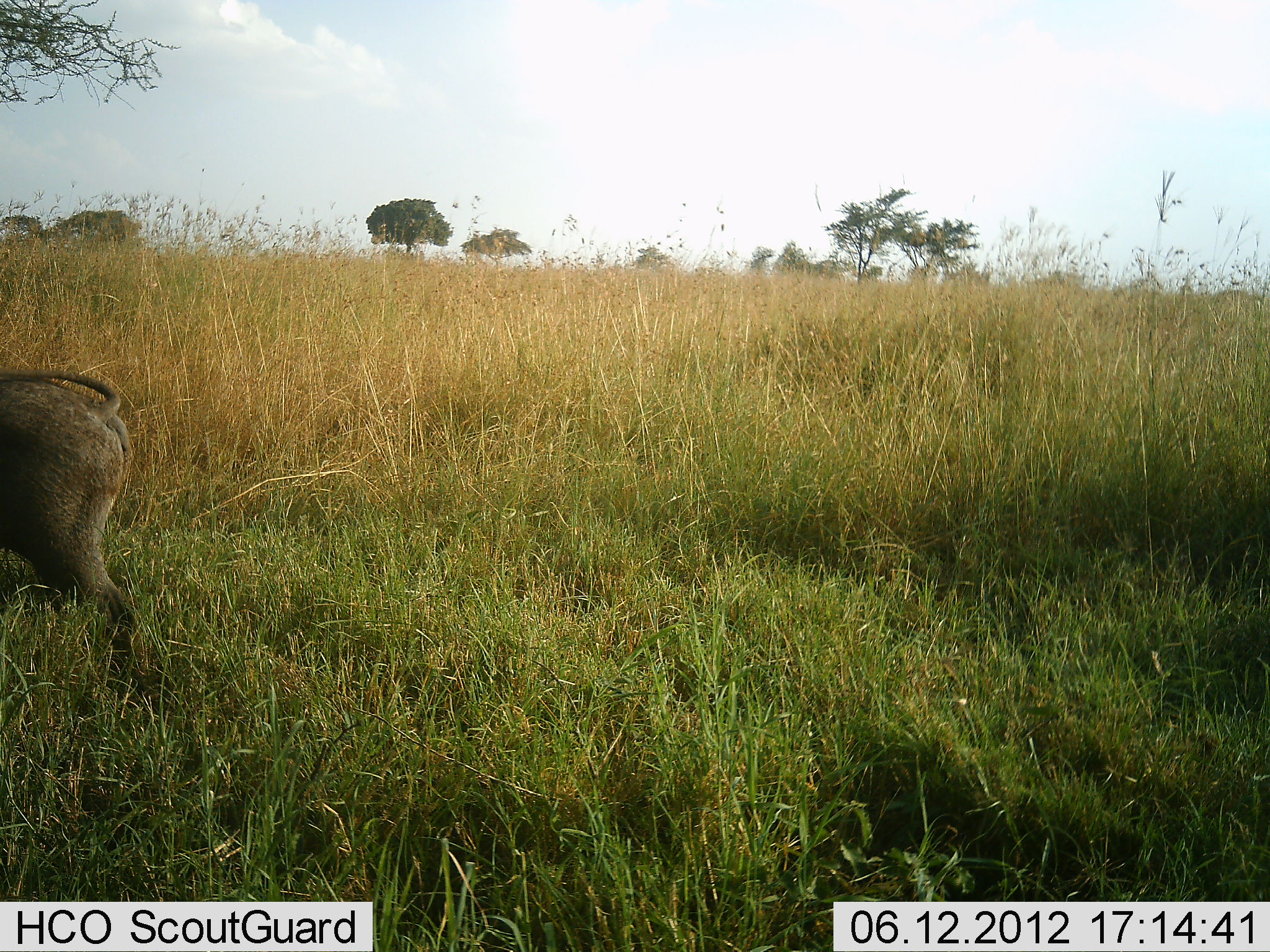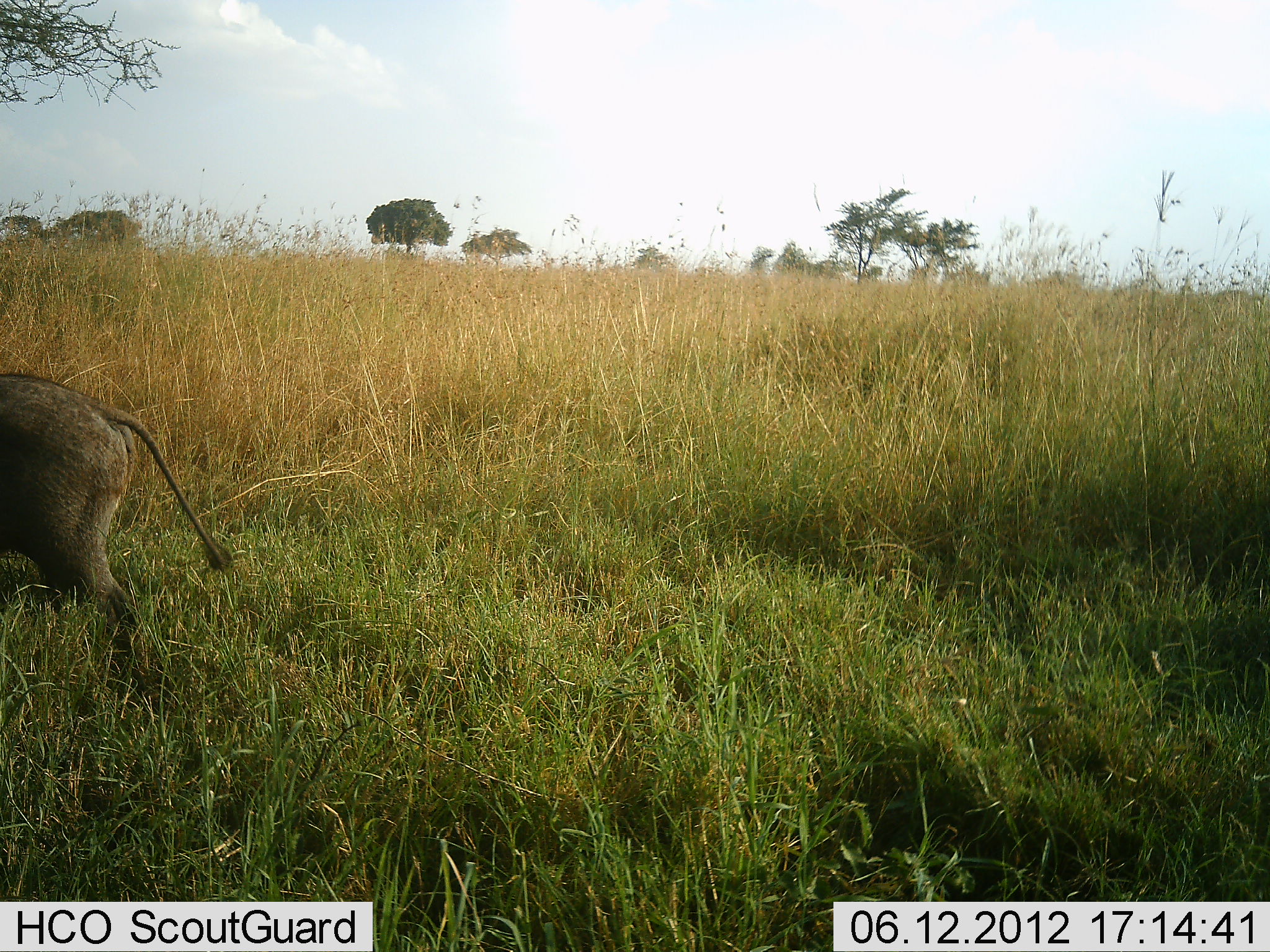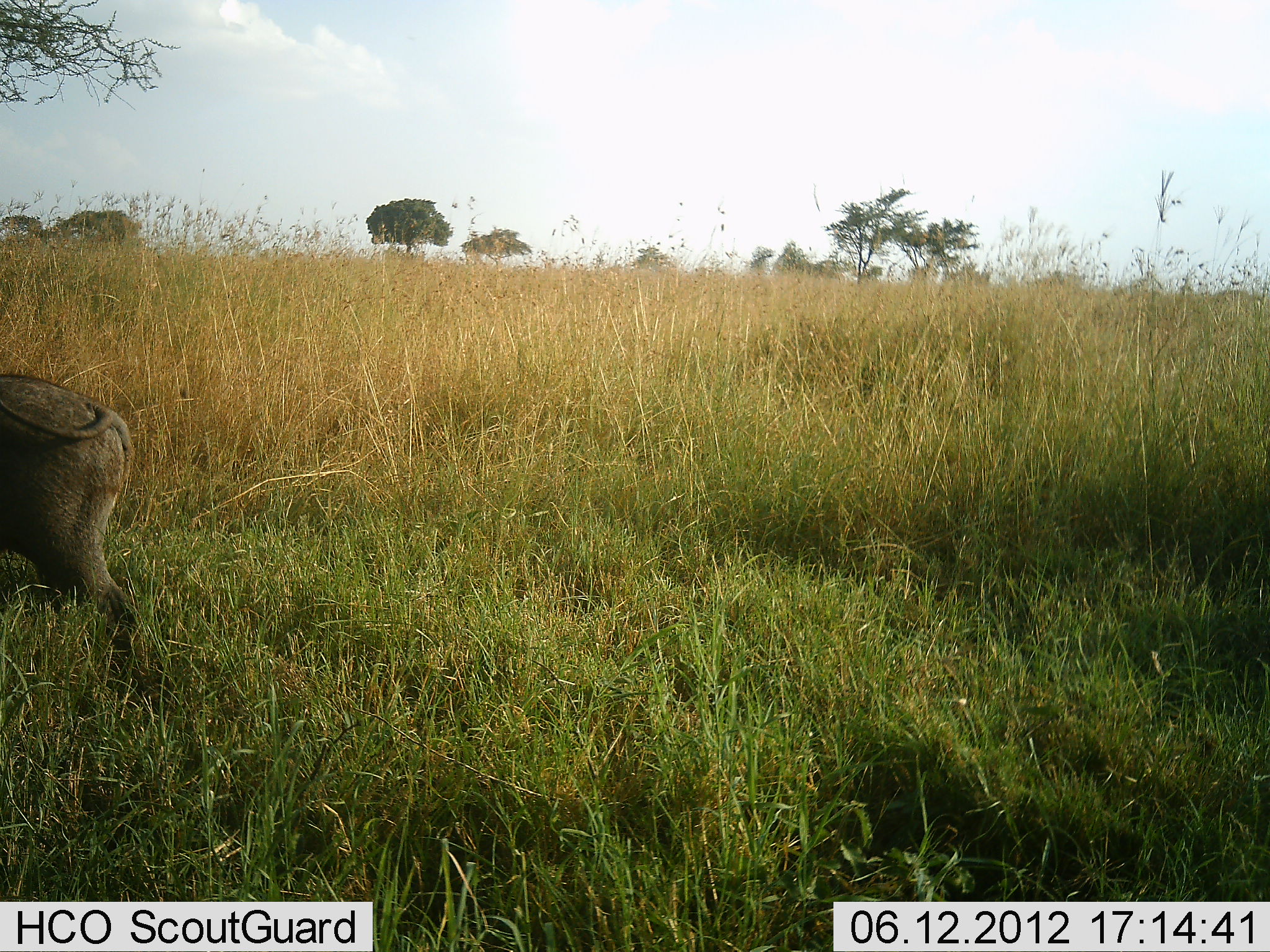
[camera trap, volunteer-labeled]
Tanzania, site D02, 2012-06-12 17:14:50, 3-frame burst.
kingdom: Animalia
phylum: Chordata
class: Mammalia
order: Artiodactyla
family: Suidae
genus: Phacochoerus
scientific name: Phacochoerus africanus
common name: warthog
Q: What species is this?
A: Warthog (Phacochoerus africanus).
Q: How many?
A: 1.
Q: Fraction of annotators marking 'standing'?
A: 100%.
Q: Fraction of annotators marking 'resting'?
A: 0%.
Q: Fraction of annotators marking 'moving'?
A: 0%.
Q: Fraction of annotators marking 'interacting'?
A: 0%.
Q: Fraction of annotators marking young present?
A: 0%.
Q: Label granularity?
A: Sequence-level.